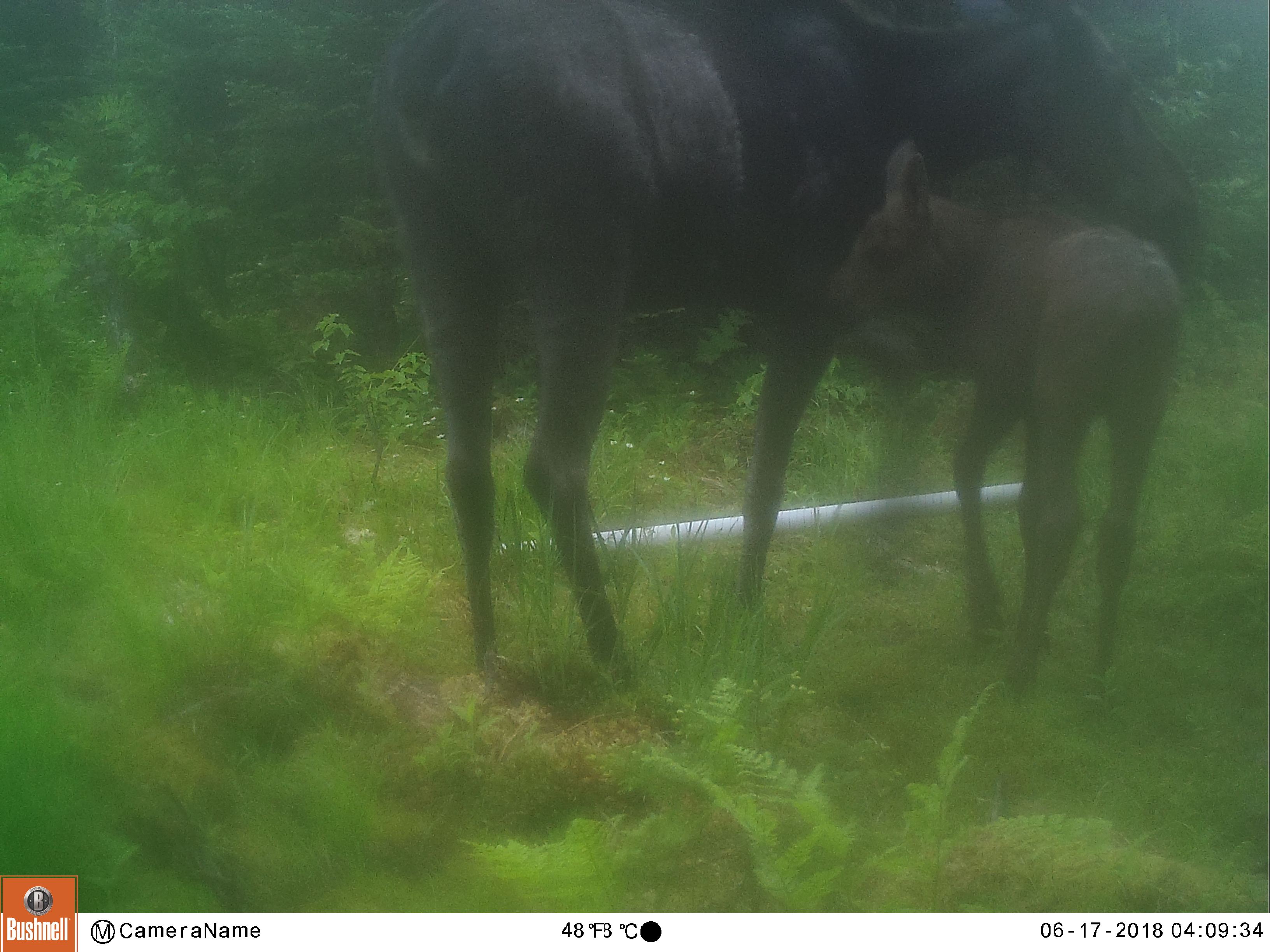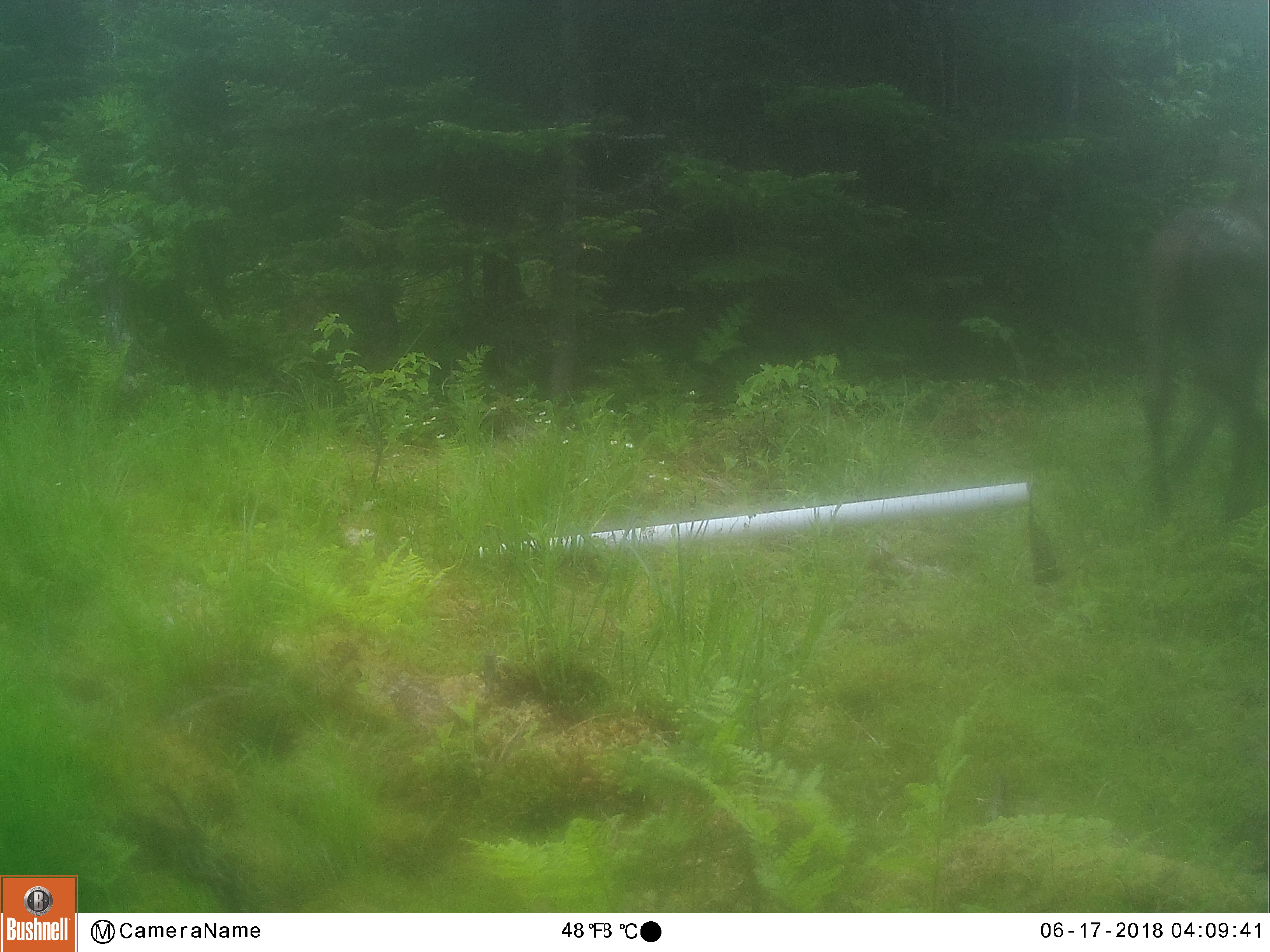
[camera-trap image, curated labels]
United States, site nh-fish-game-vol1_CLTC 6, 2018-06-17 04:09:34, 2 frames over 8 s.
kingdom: Animalia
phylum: Chordata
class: Mammalia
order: Artiodactyla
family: Cervidae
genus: Alces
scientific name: Alces alces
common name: moose